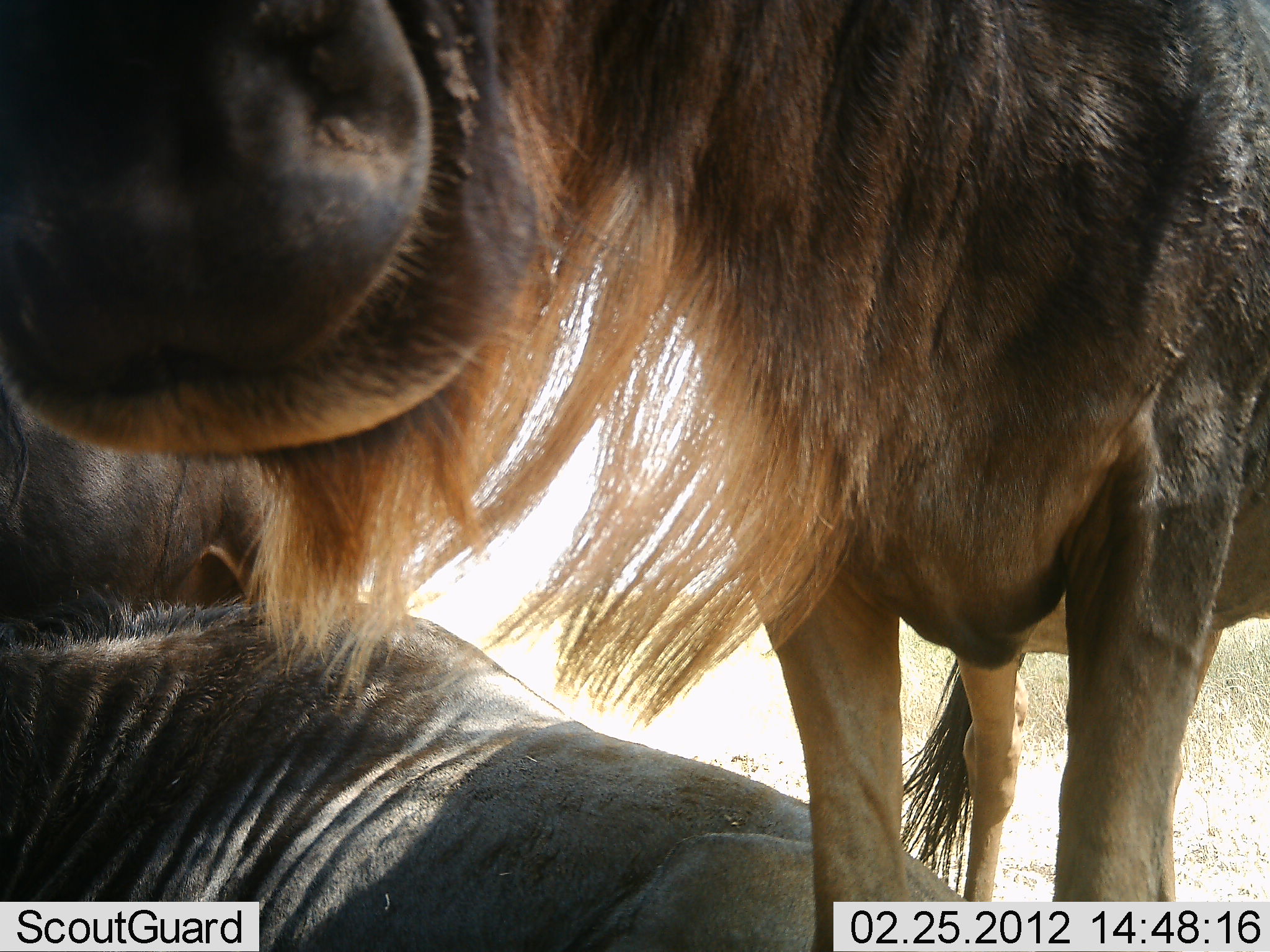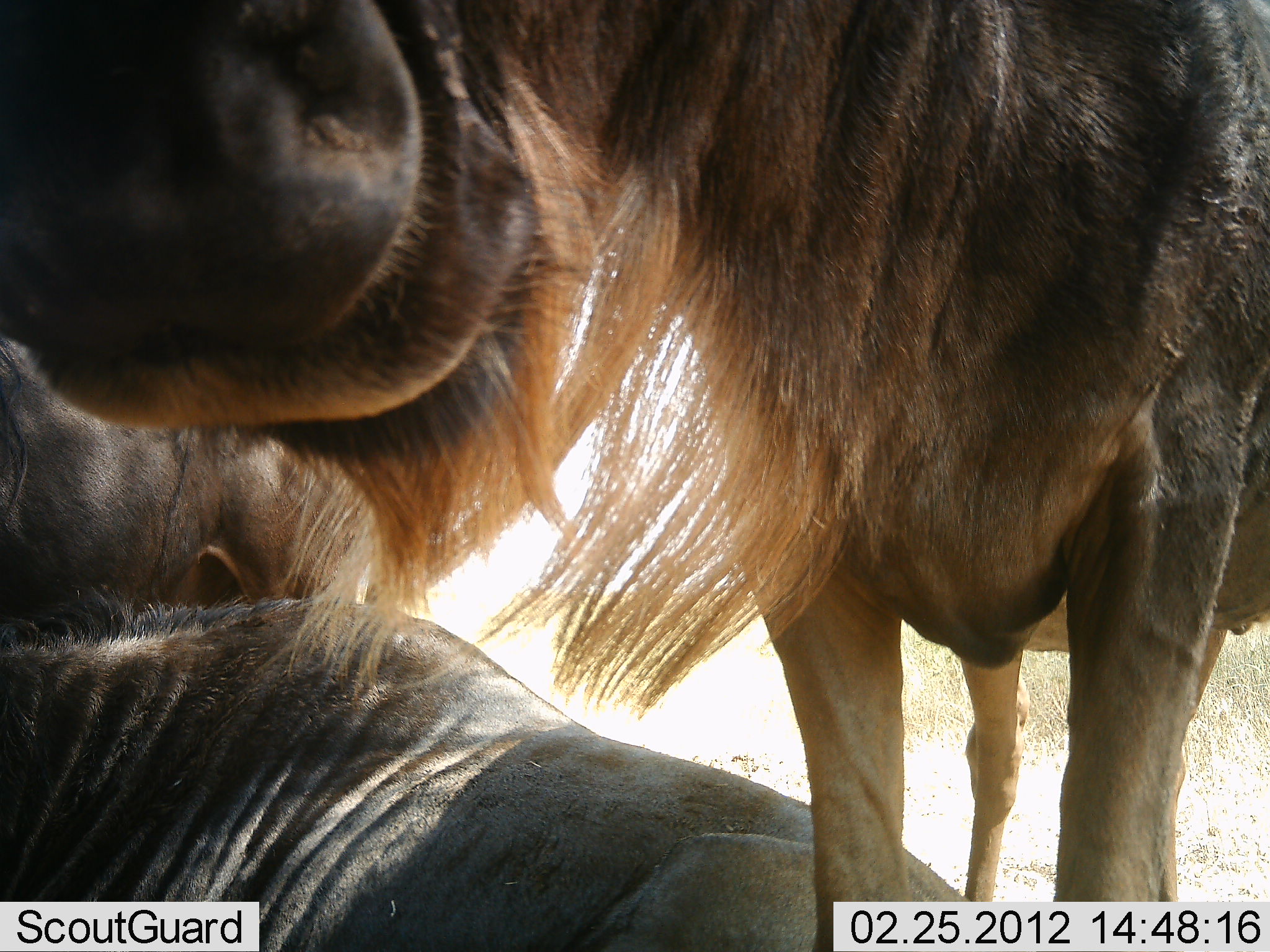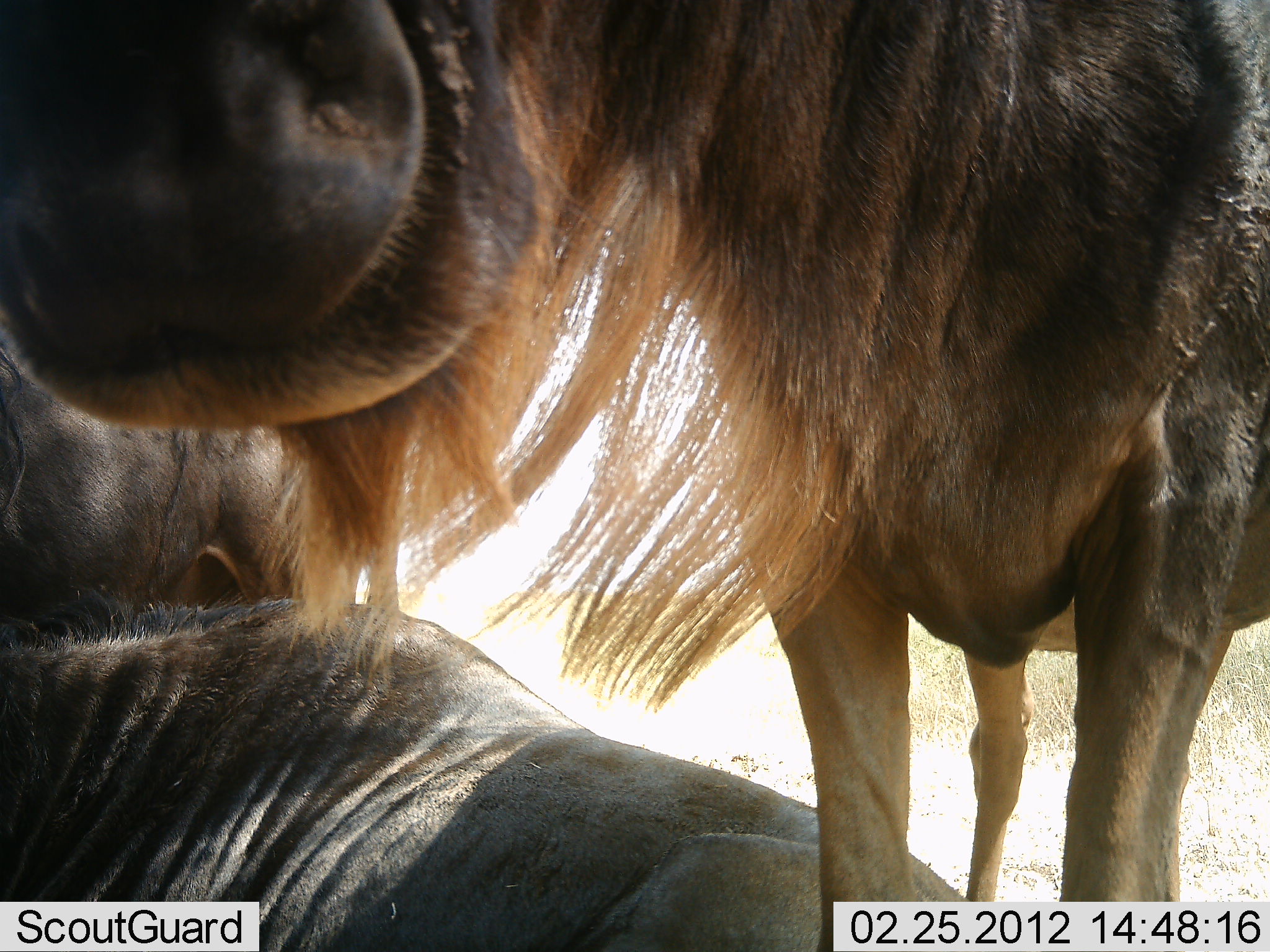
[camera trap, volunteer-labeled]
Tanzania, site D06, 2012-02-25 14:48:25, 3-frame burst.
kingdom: Animalia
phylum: Chordata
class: Mammalia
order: Artiodactyla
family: Bovidae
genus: Connochaetes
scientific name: Connochaetes taurinus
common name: blue wildebeest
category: wildebeest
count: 3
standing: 62%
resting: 94%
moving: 0%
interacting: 12%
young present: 0%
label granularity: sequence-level